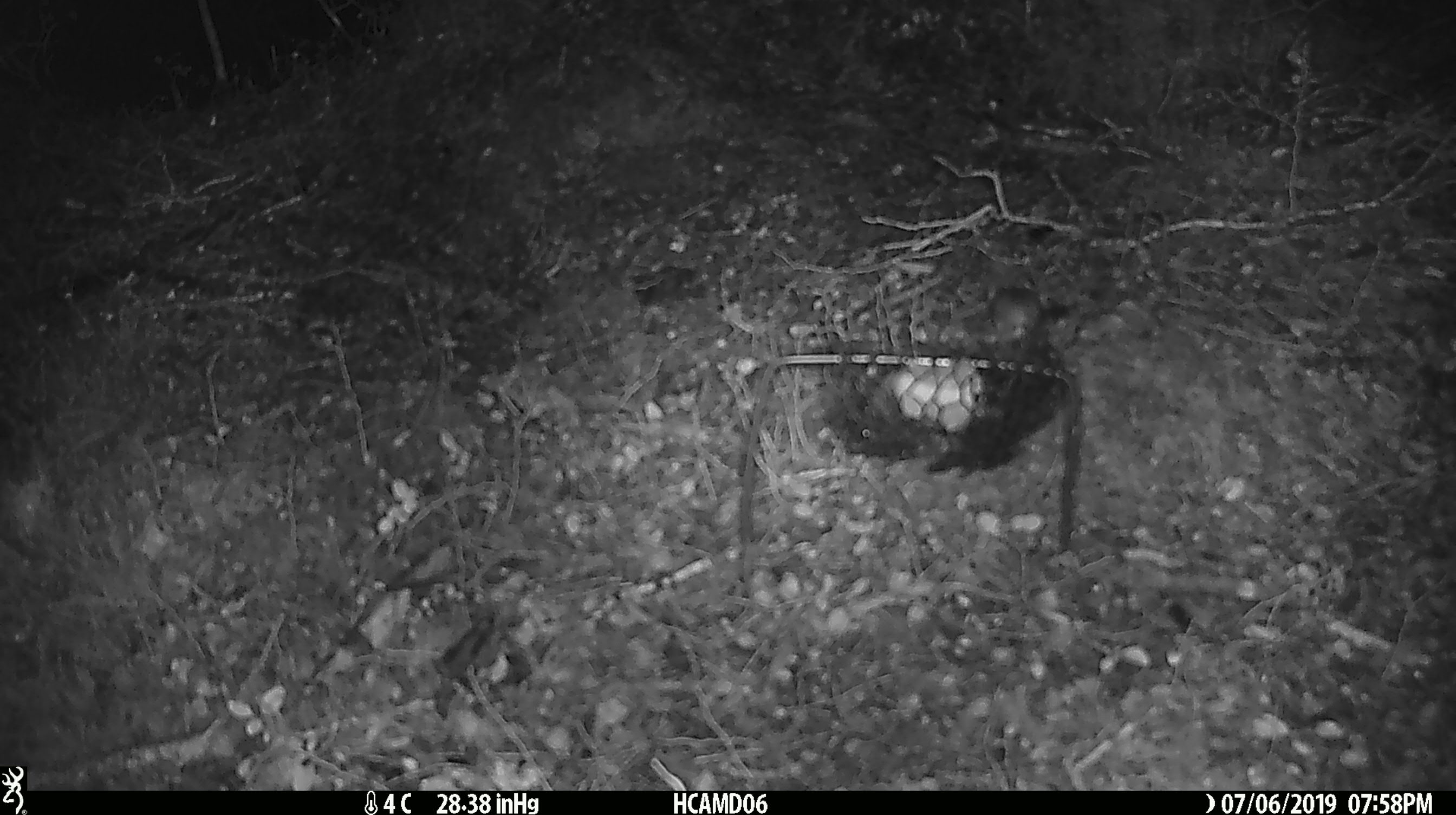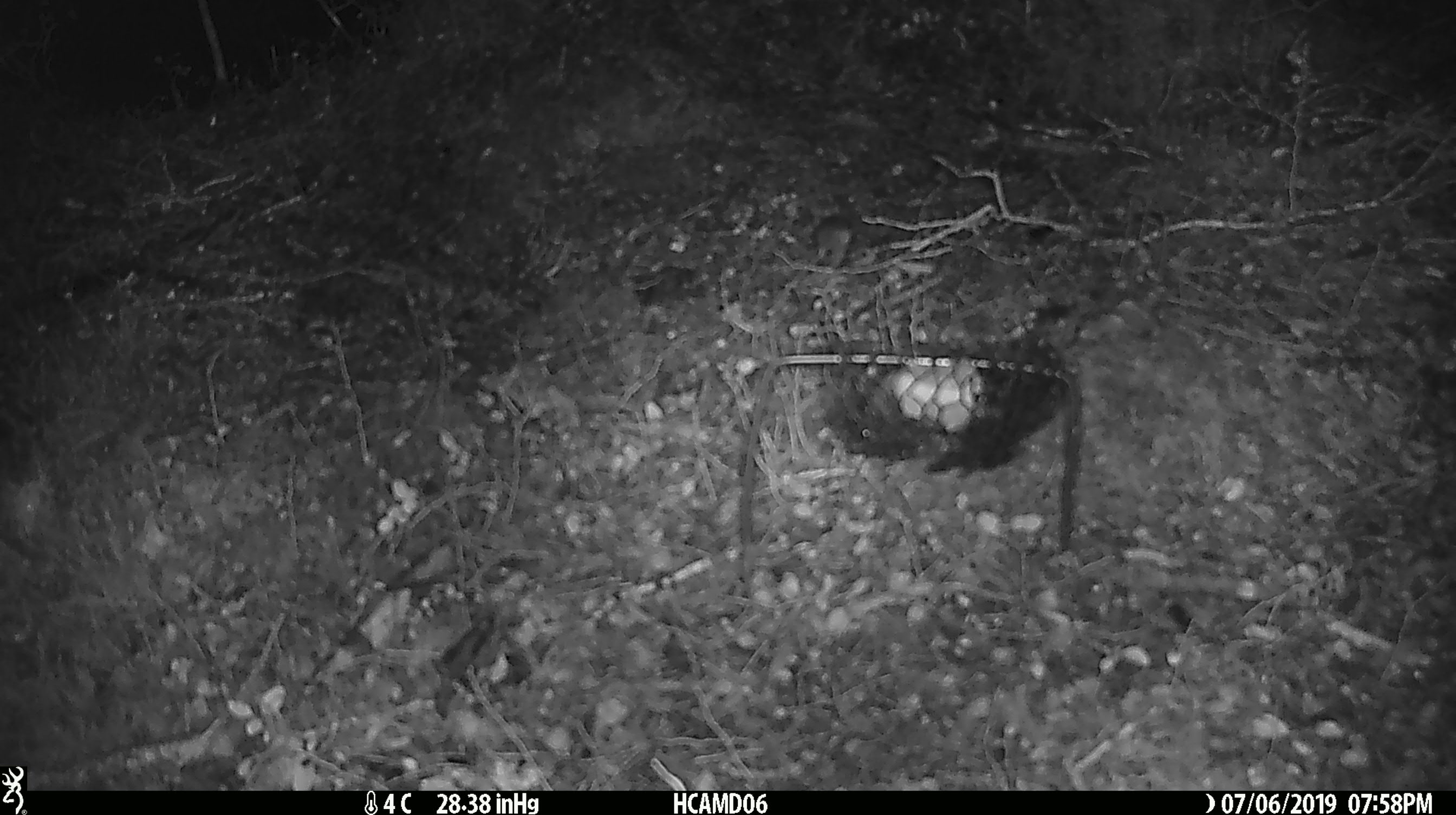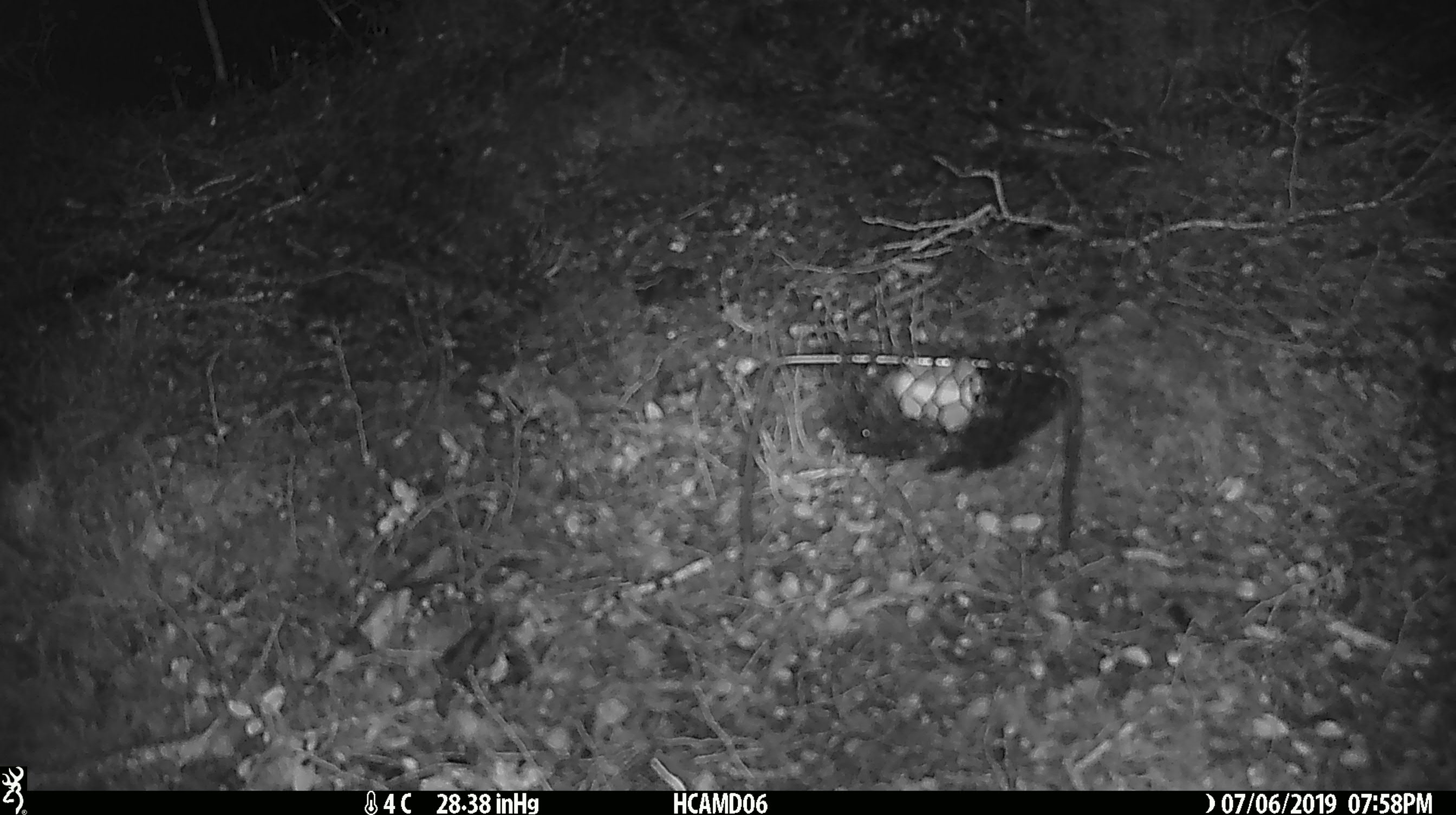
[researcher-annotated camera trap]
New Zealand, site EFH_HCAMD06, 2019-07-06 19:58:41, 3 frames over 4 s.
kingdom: Animalia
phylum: Chordata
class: Mammalia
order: Rodentia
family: Muridae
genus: Mus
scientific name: Mus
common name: mouse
Mouse (Mus).